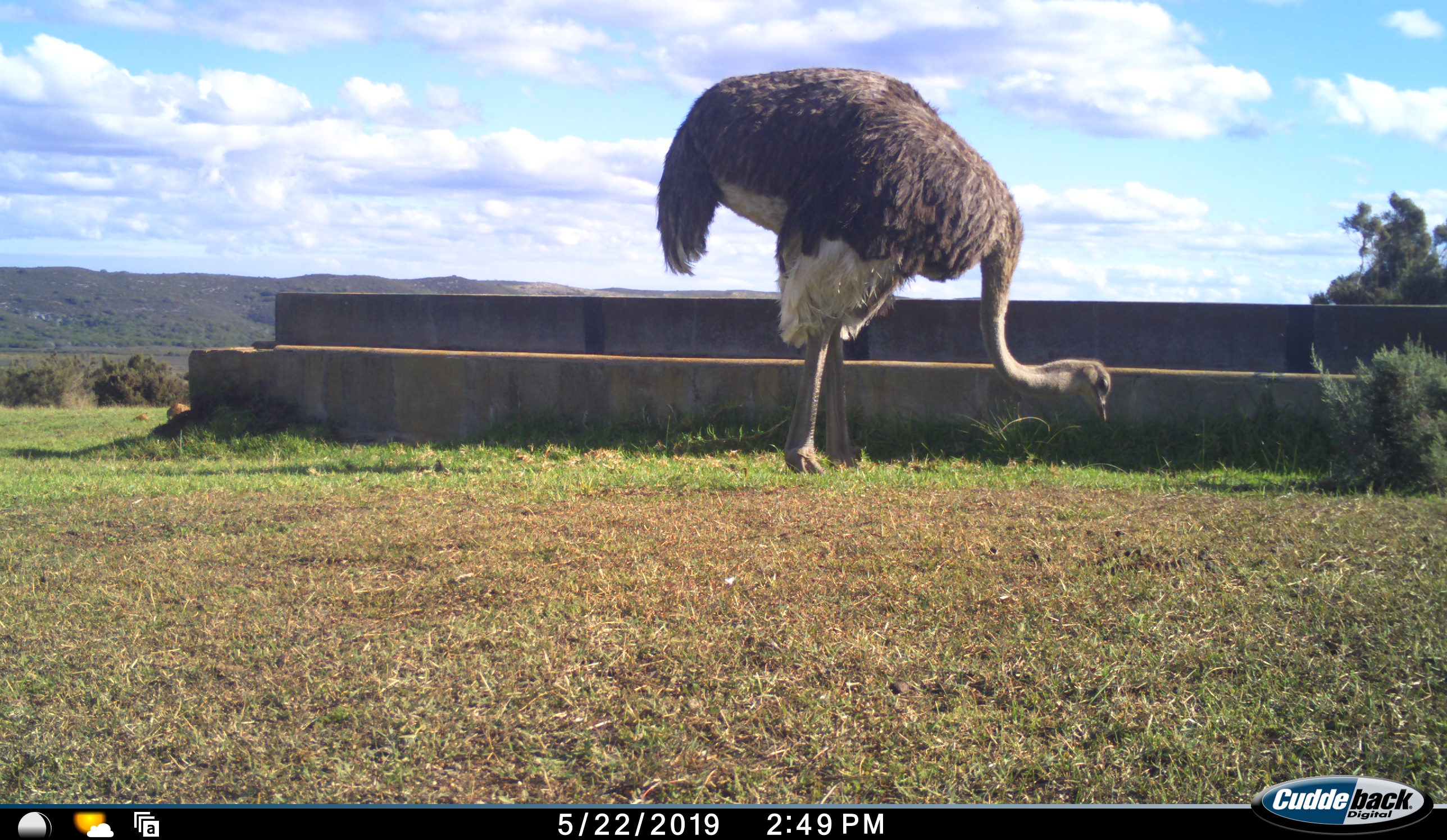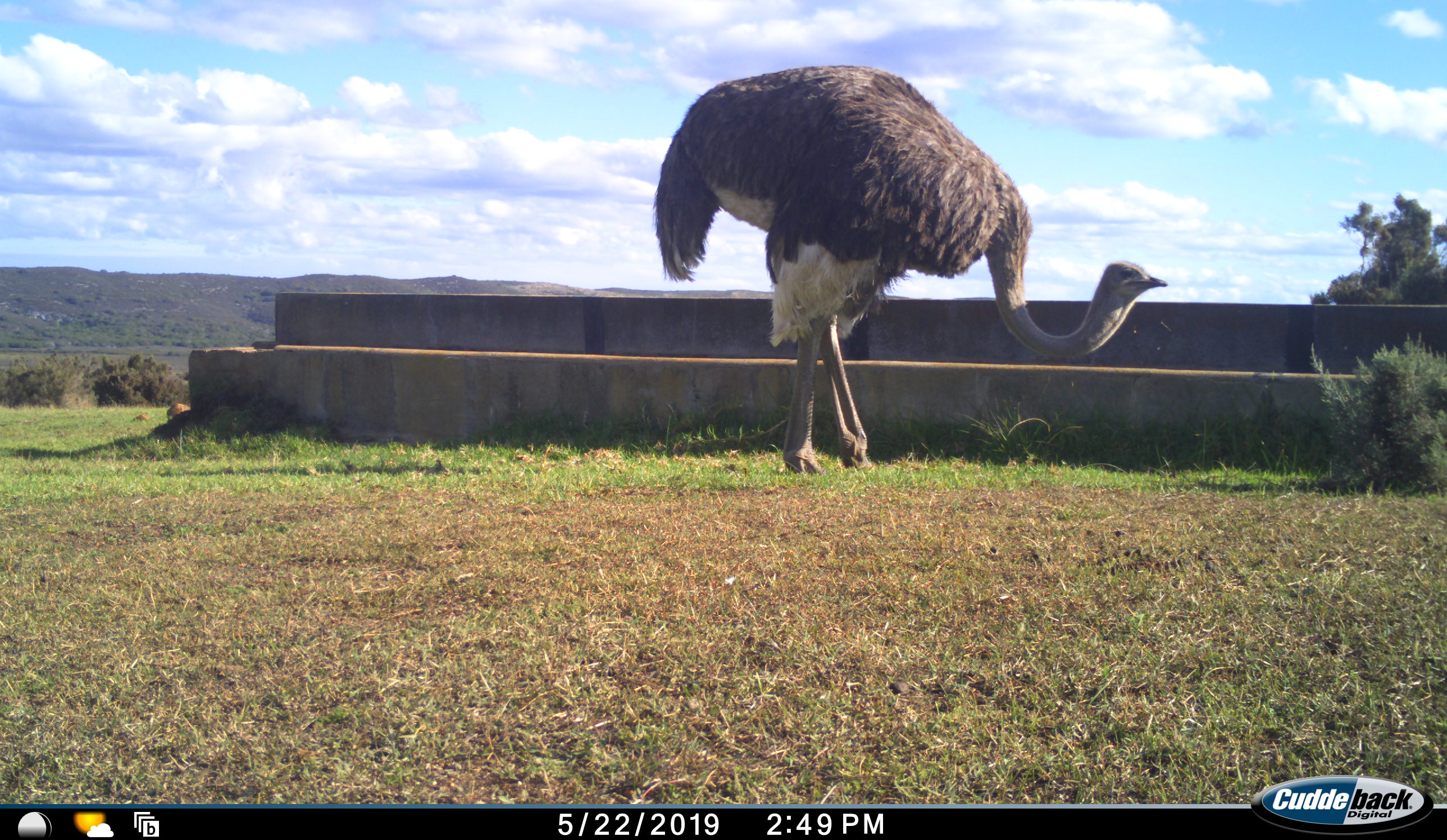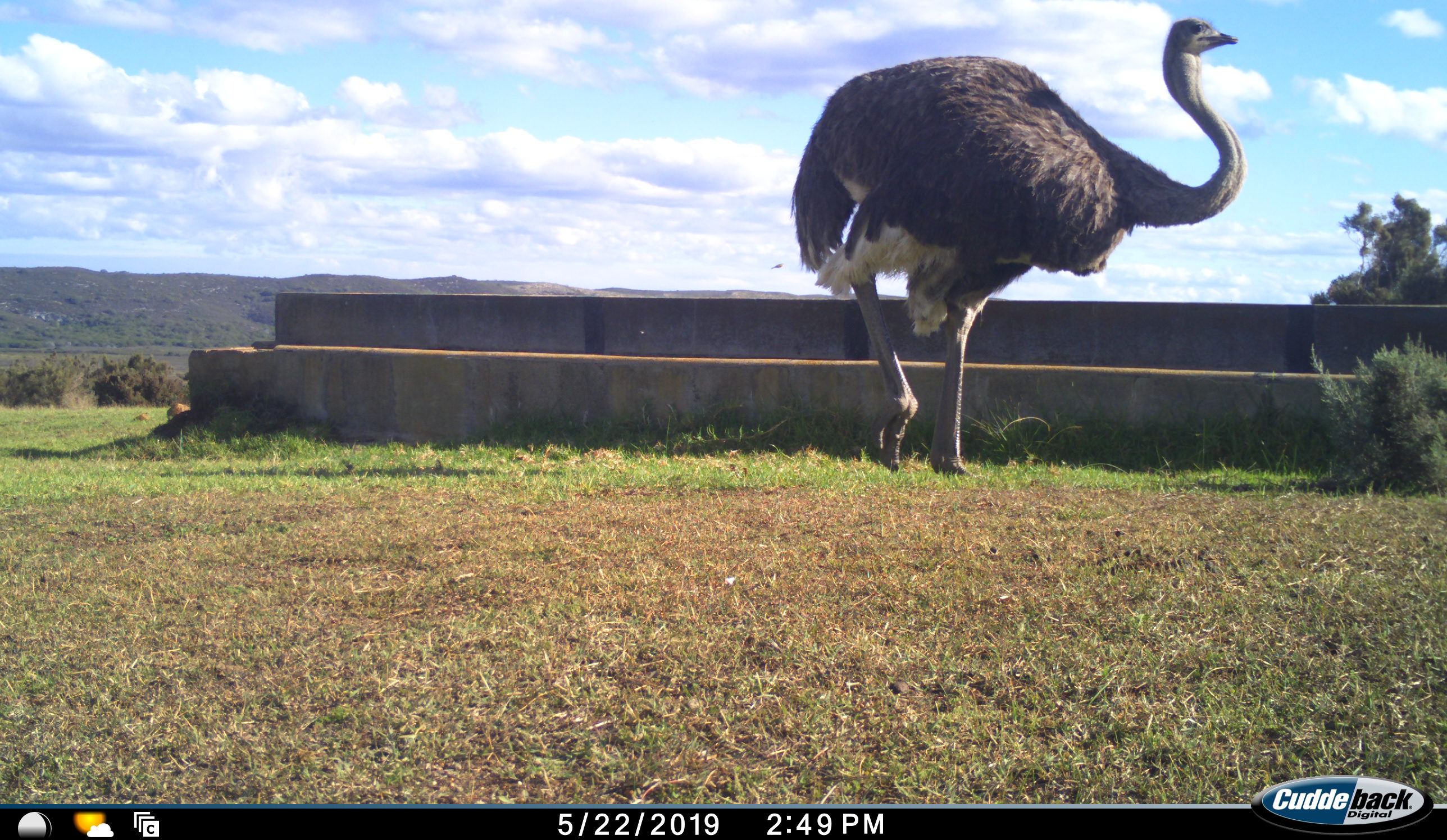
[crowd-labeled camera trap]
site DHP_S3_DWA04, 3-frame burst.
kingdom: Animalia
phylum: Chordata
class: Aves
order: Struthioniformes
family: Struthionidae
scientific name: Struthionidae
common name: ostrich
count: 1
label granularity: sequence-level